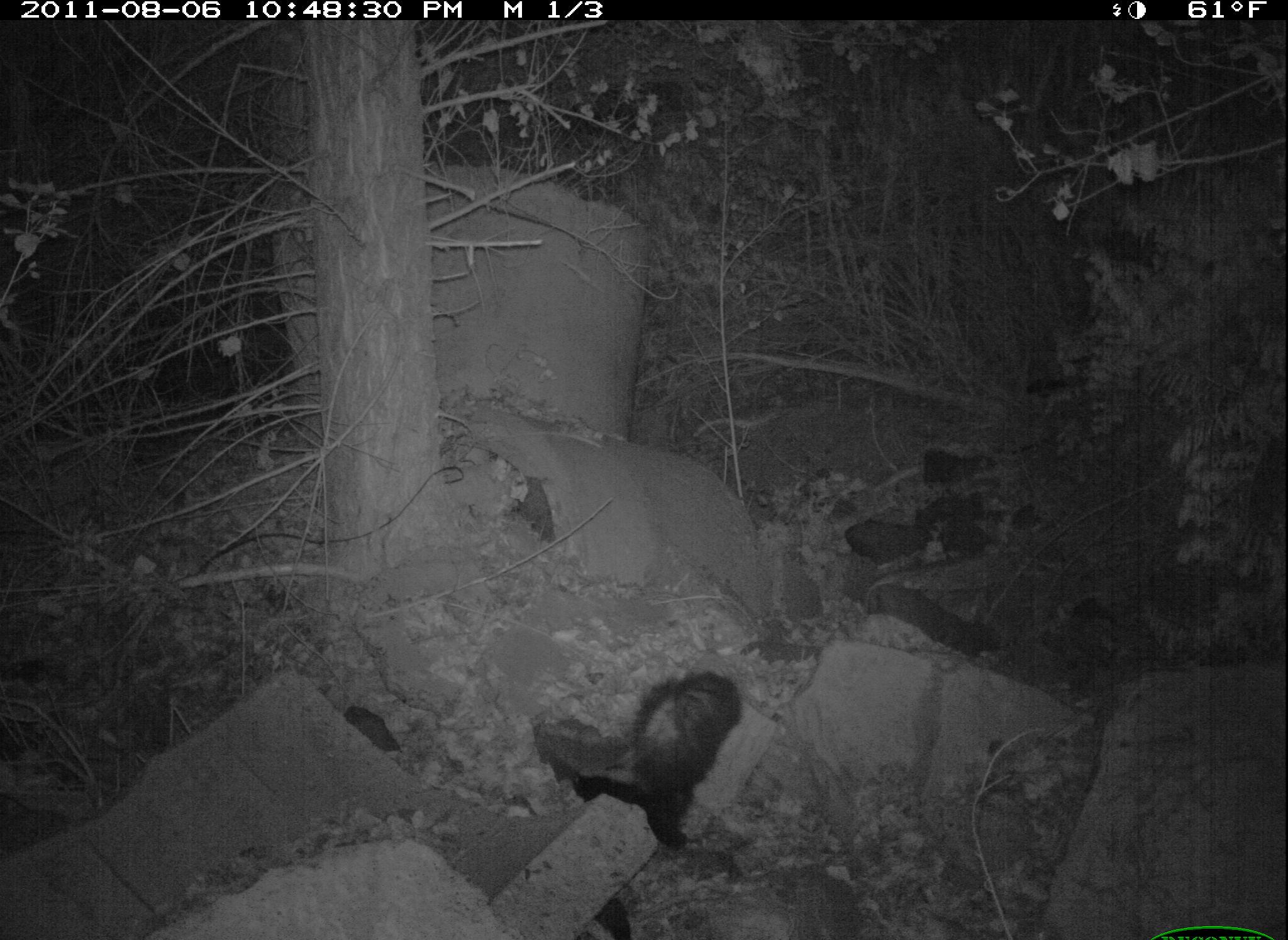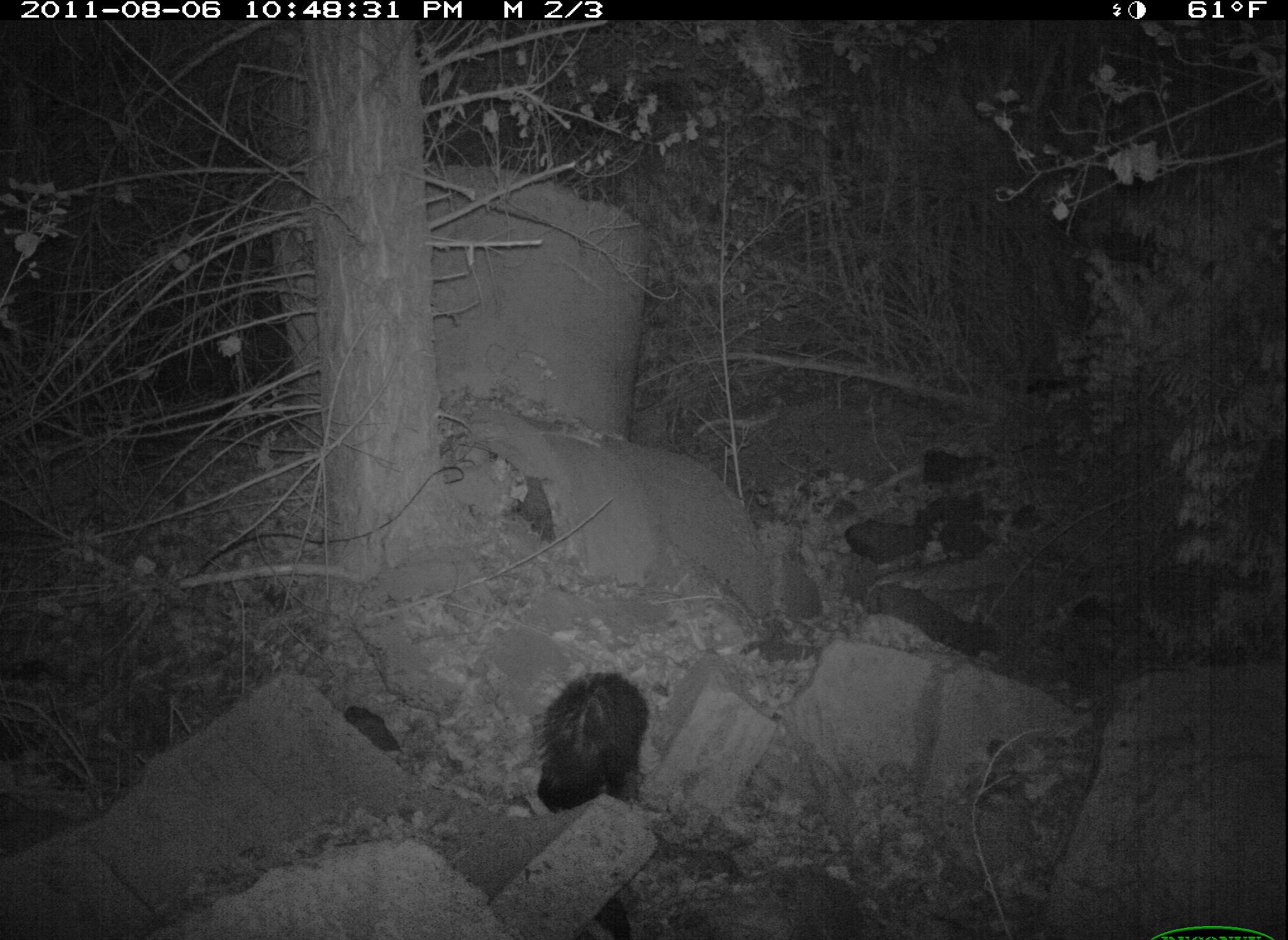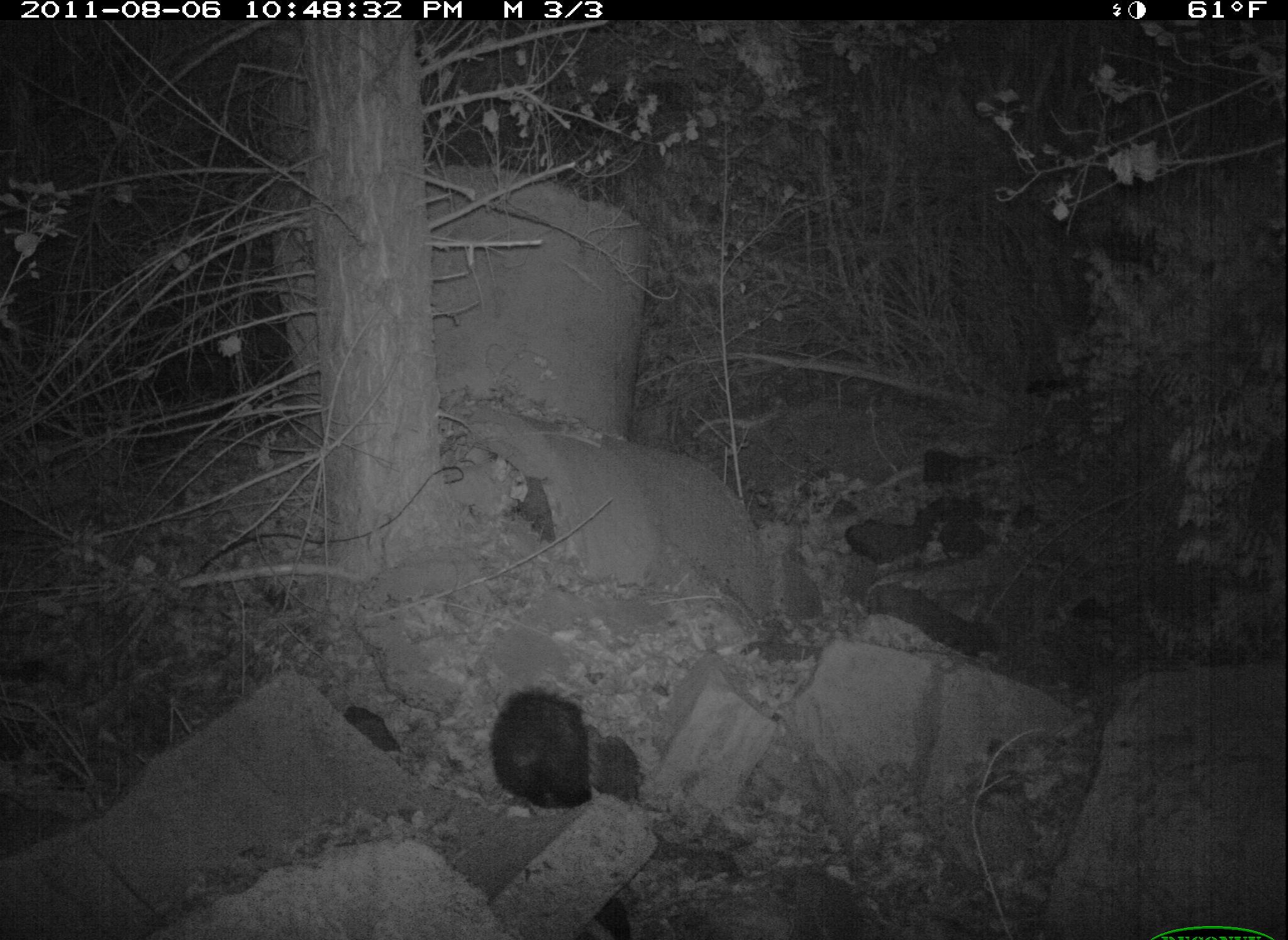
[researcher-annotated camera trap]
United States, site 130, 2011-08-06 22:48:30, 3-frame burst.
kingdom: Animalia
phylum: Chordata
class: Mammalia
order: Carnivora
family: Mephitidae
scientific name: Mephitidae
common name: skunk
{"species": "skunk (Mephitidae)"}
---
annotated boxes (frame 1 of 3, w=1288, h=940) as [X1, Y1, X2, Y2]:
skunk: [520, 666, 751, 862]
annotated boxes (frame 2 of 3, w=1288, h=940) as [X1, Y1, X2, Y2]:
skunk: [528, 657, 662, 828]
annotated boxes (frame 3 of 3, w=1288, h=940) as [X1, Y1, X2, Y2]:
skunk: [489, 676, 647, 826]